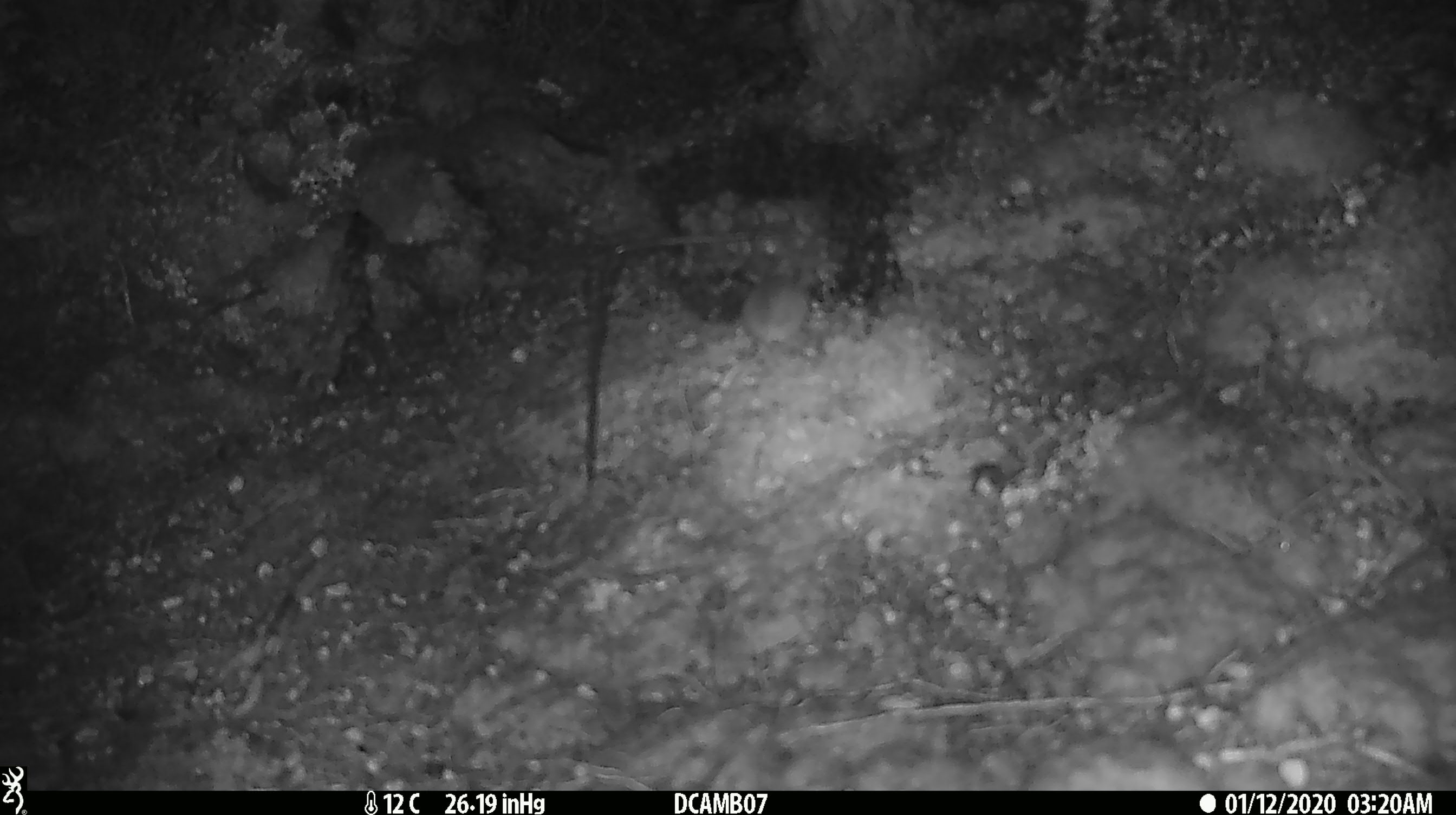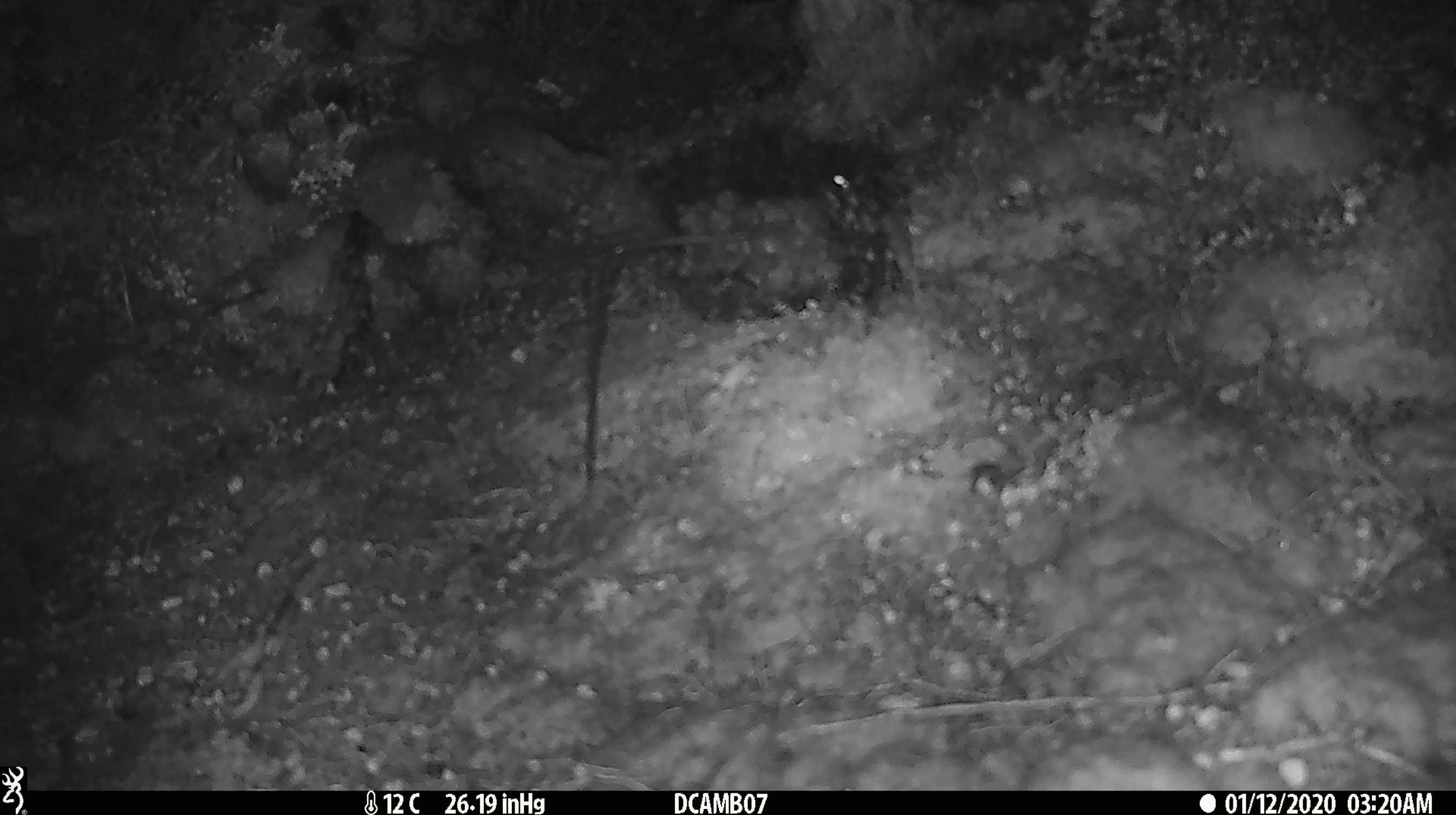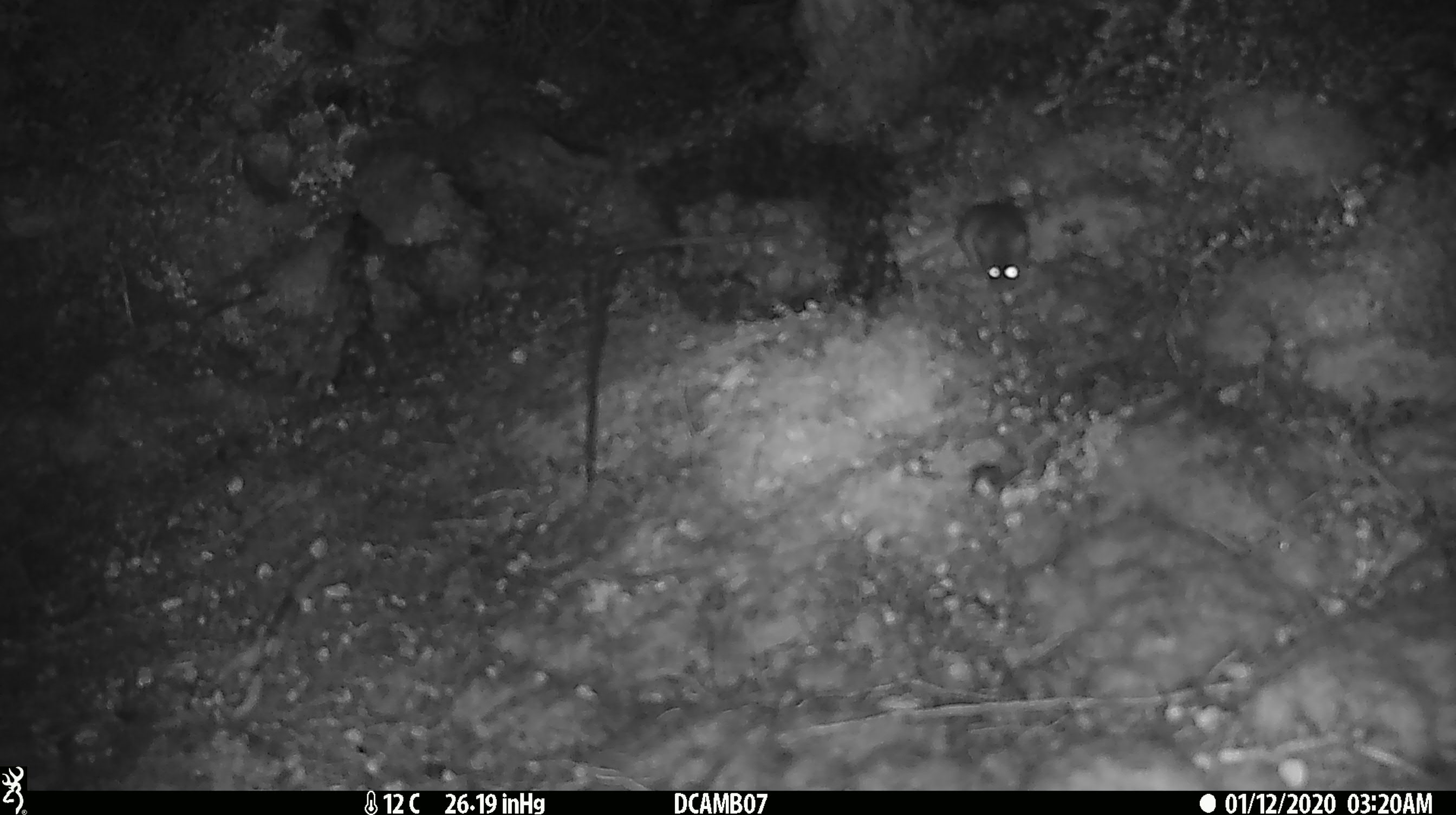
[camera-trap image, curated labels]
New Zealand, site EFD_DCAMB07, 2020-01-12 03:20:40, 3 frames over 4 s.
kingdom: Animalia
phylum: Chordata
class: Mammalia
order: Rodentia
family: Muridae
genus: Mus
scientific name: Mus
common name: mouse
Mouse (Mus).